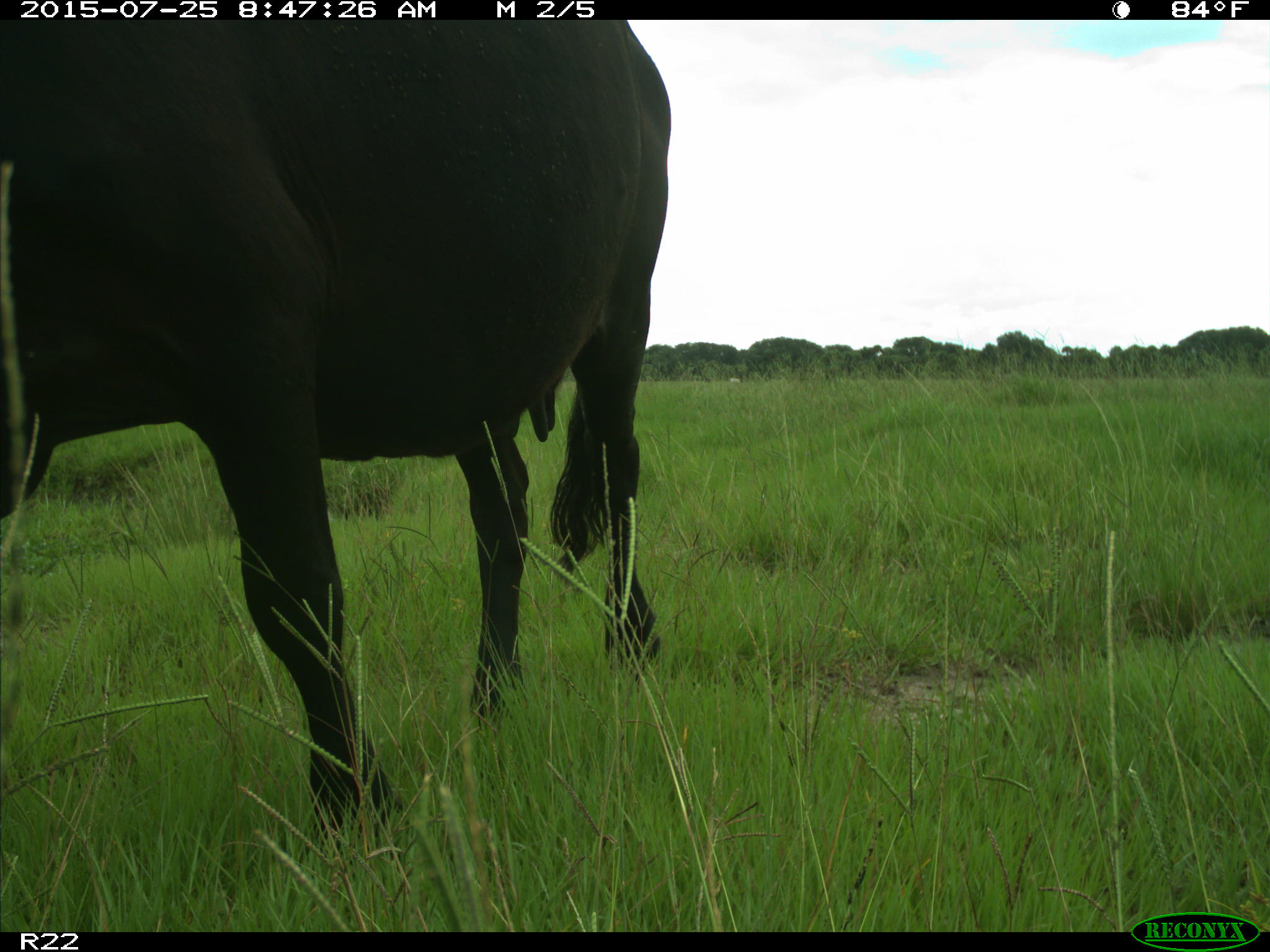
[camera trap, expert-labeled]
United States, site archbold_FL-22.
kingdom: Animalia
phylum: Chordata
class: Mammalia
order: Artiodactyla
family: Bovidae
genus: Bos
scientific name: Bos taurus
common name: domestic cow